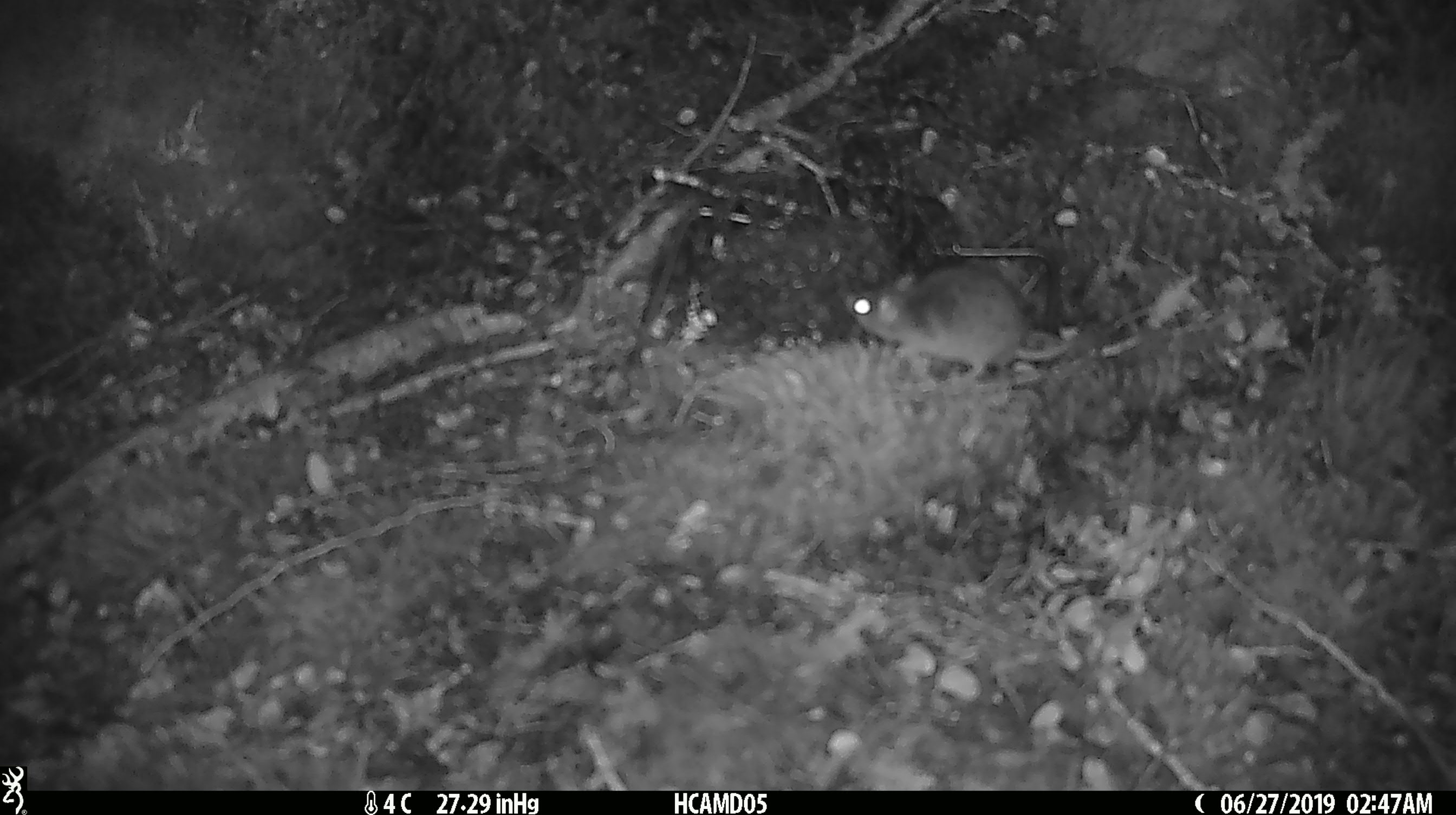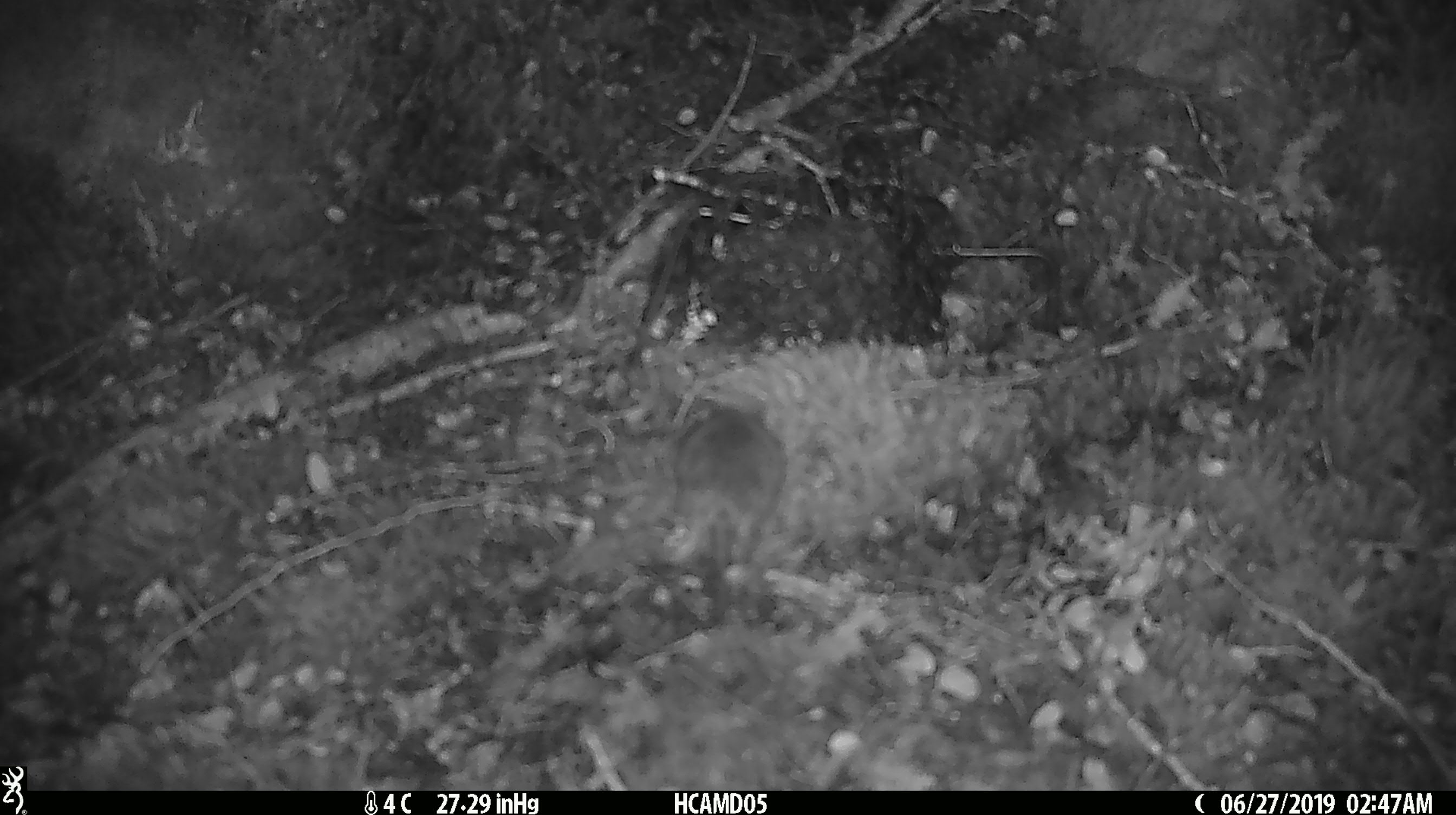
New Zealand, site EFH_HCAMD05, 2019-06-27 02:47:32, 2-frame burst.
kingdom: Animalia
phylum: Chordata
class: Mammalia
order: Rodentia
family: Muridae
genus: Mus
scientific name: Mus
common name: mouse